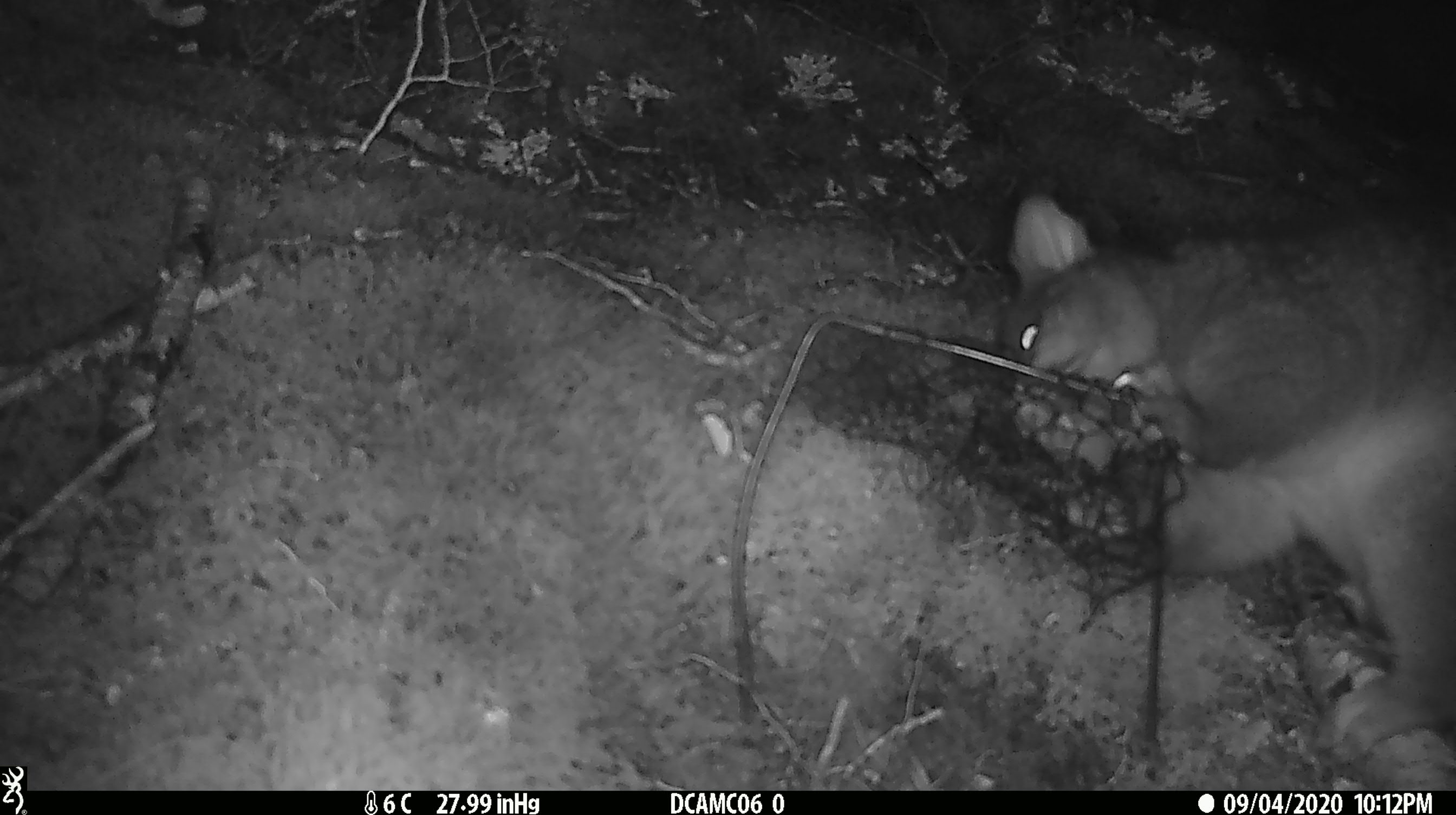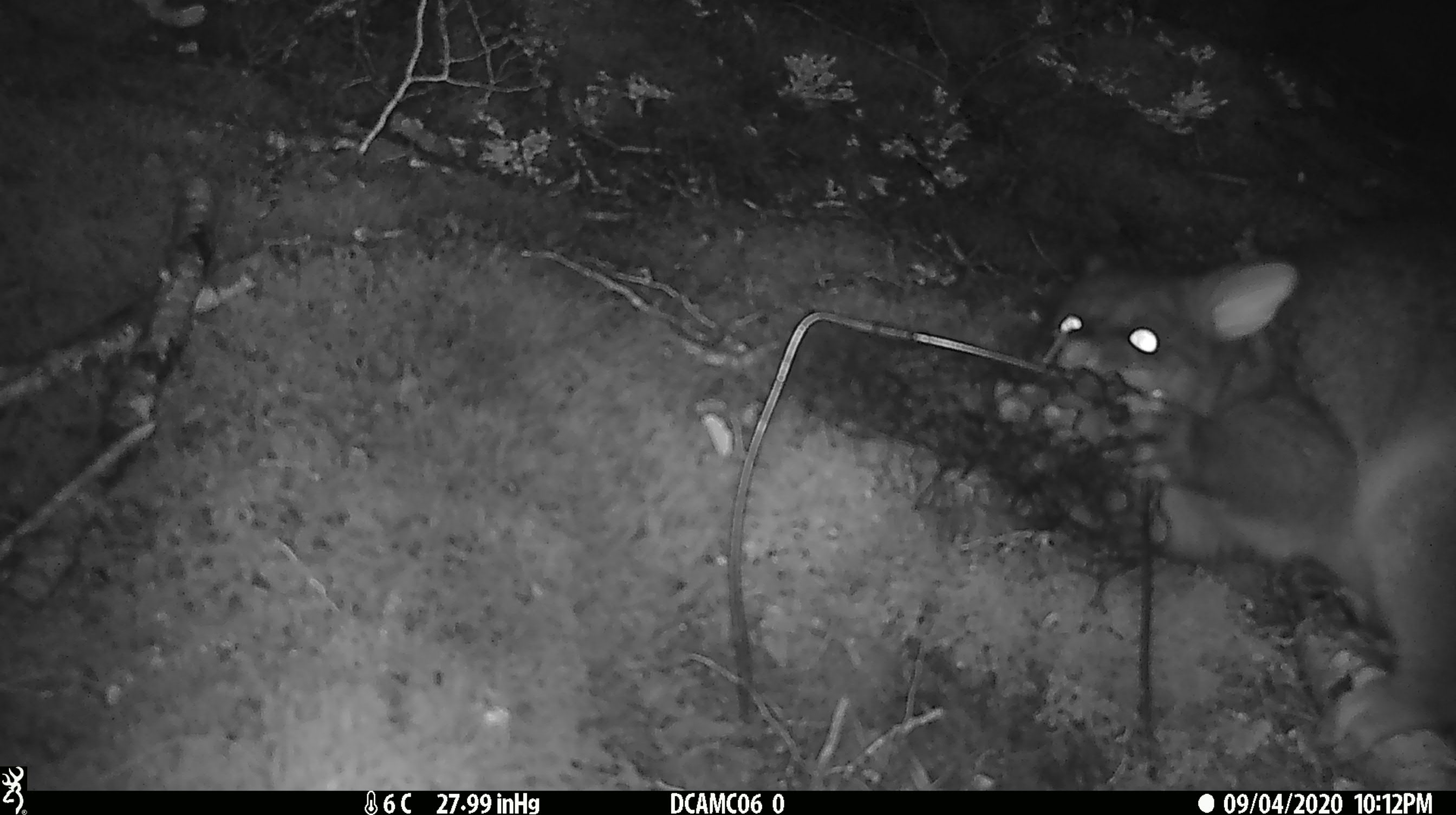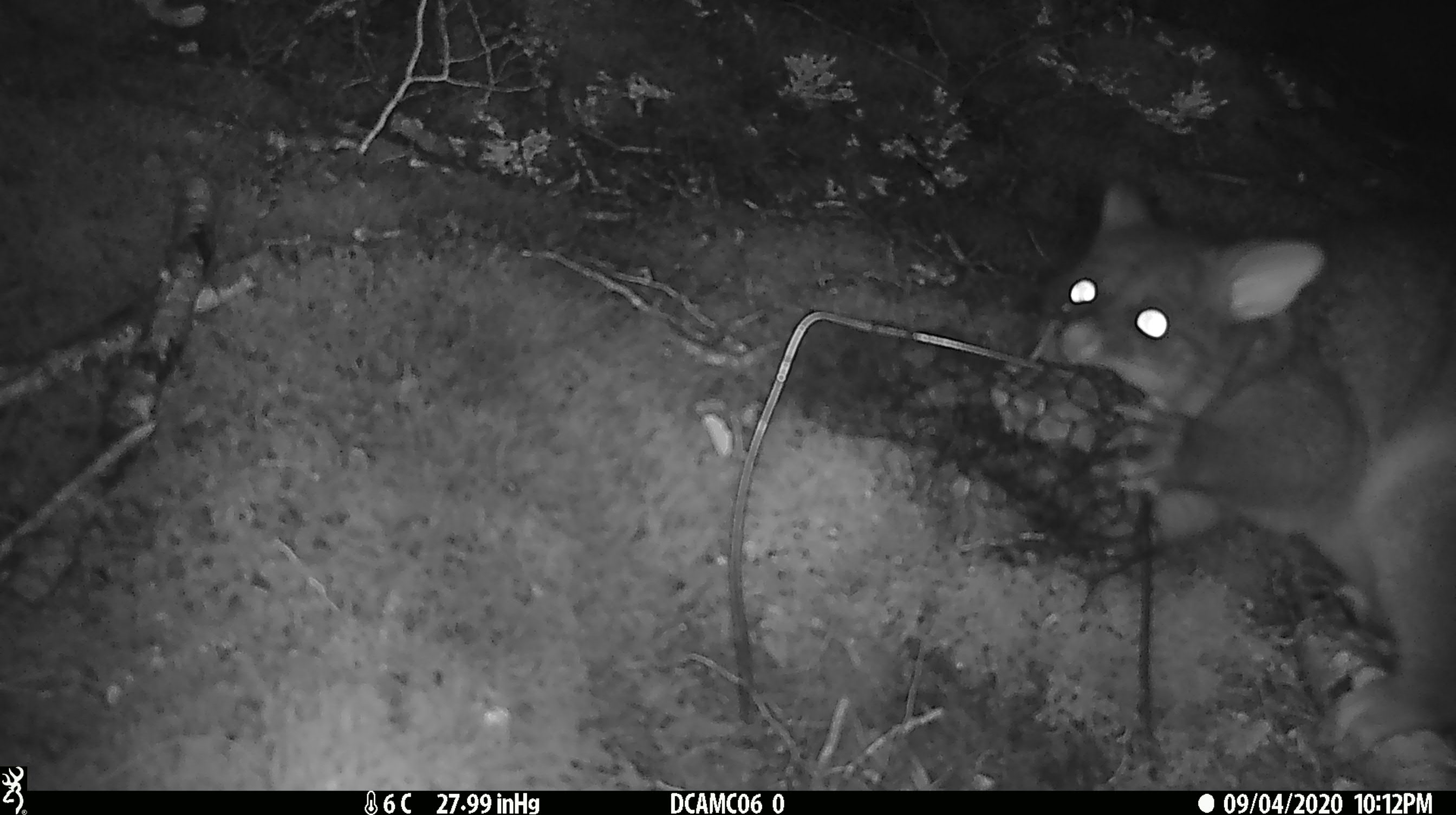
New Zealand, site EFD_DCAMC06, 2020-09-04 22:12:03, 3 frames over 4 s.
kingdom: Animalia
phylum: Chordata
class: Mammalia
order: Diprotodontia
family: Phalangeridae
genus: Trichosurus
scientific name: Trichosurus vulpecula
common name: common brushtail possum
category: possum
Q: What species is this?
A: Possum (common brushtail possum) (Trichosurus vulpecula).